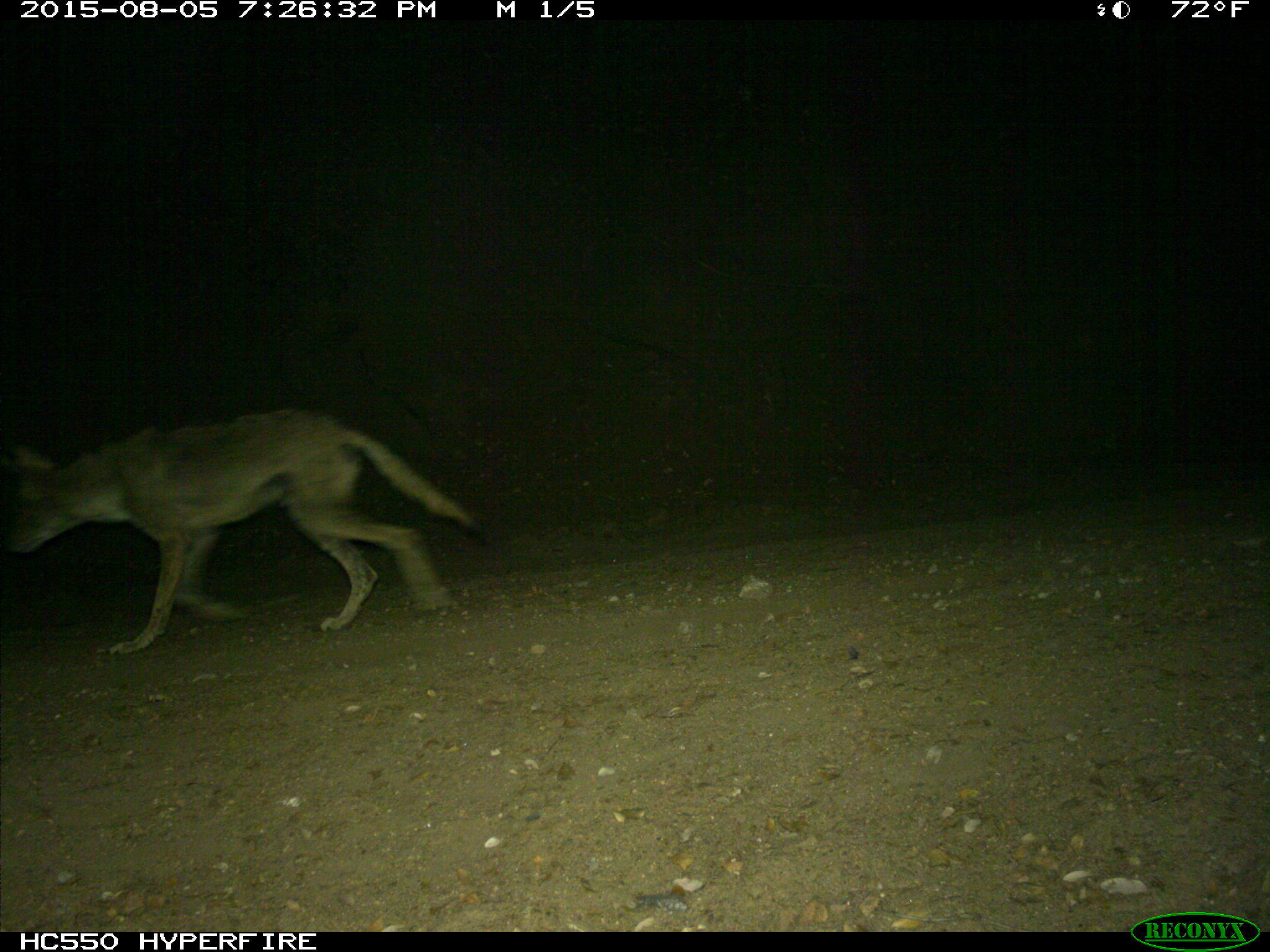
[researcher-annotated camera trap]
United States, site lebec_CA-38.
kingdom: Animalia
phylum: Chordata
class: Mammalia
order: Carnivora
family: Canidae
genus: Canis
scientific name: Canis latrans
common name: coyote